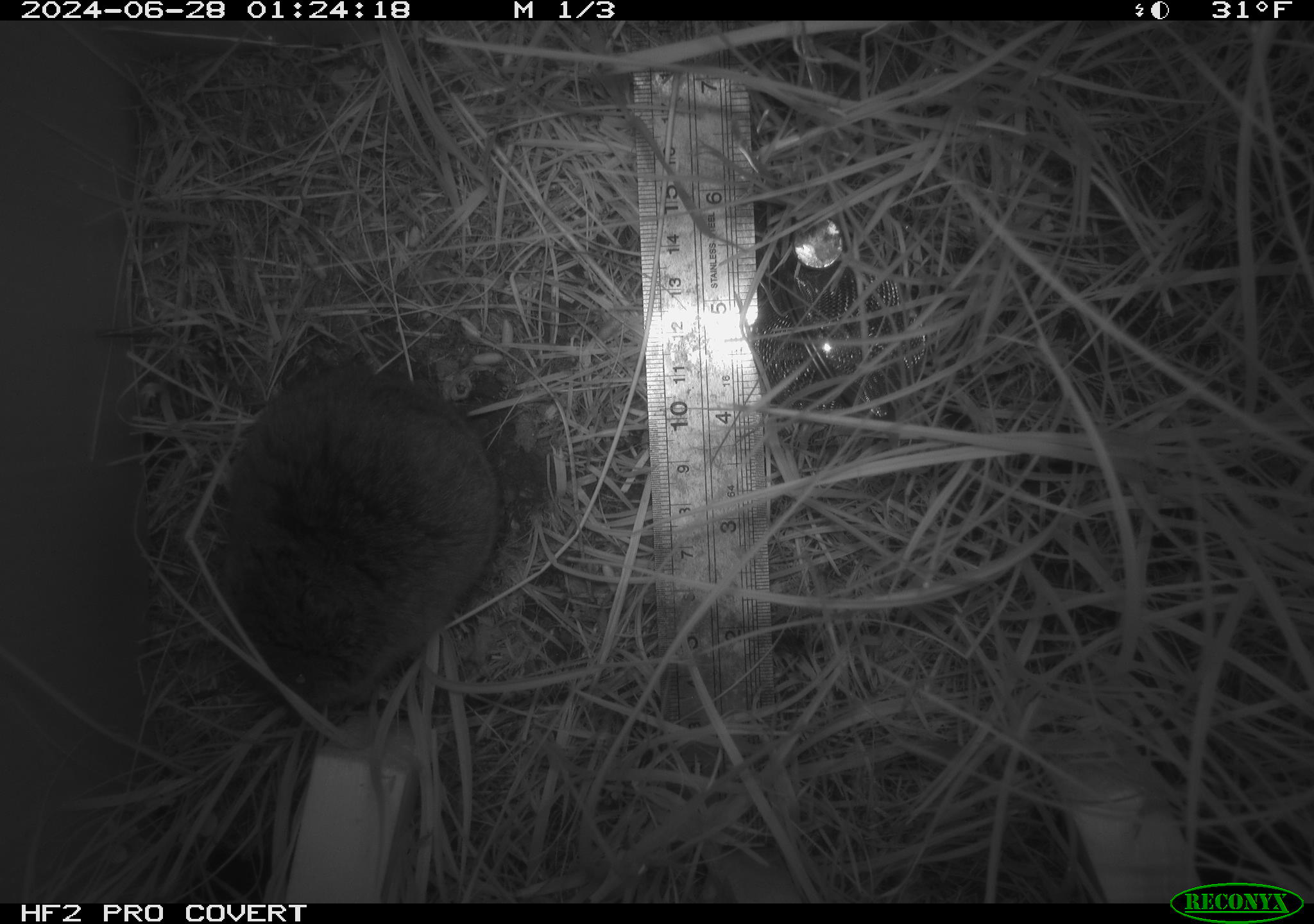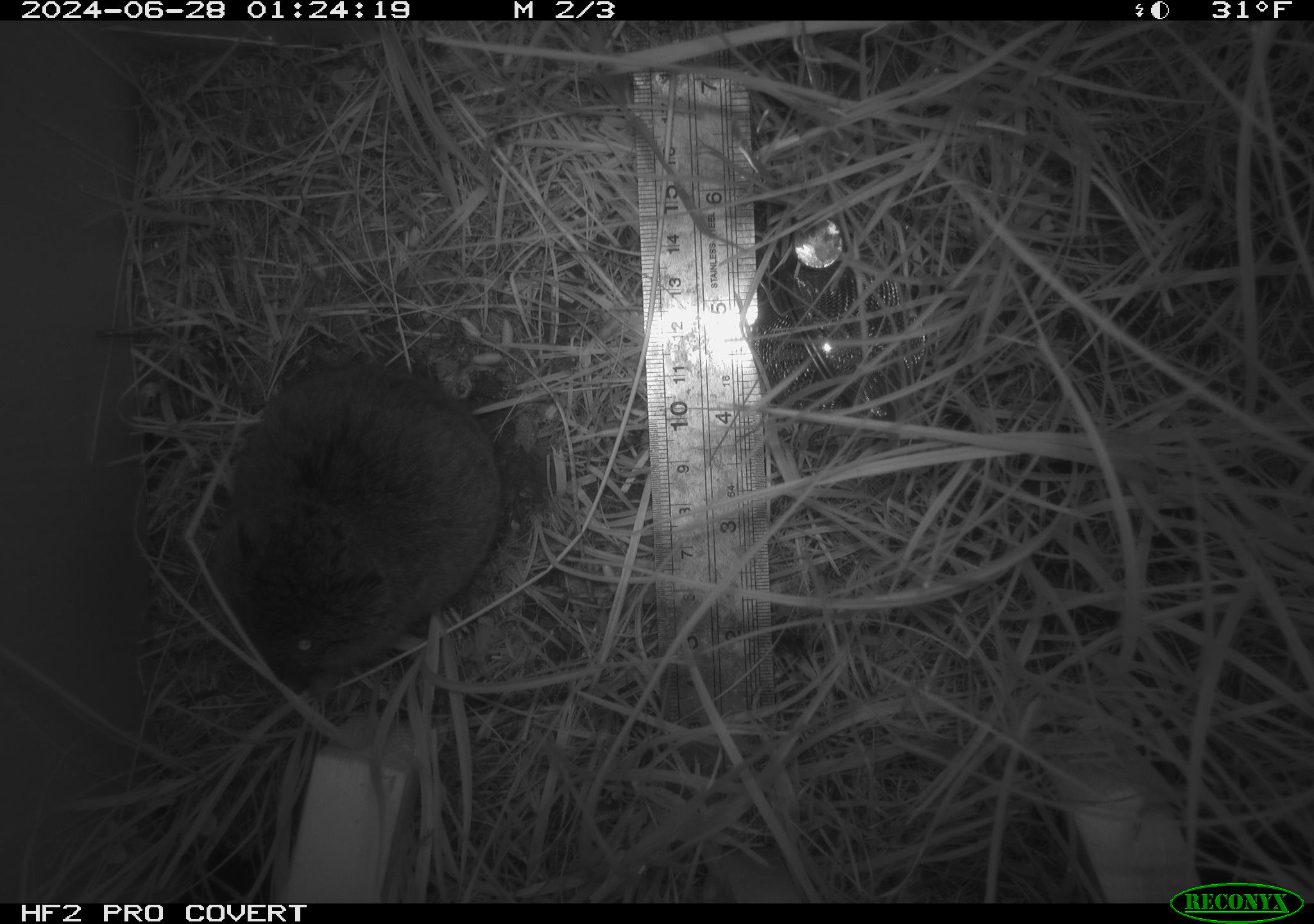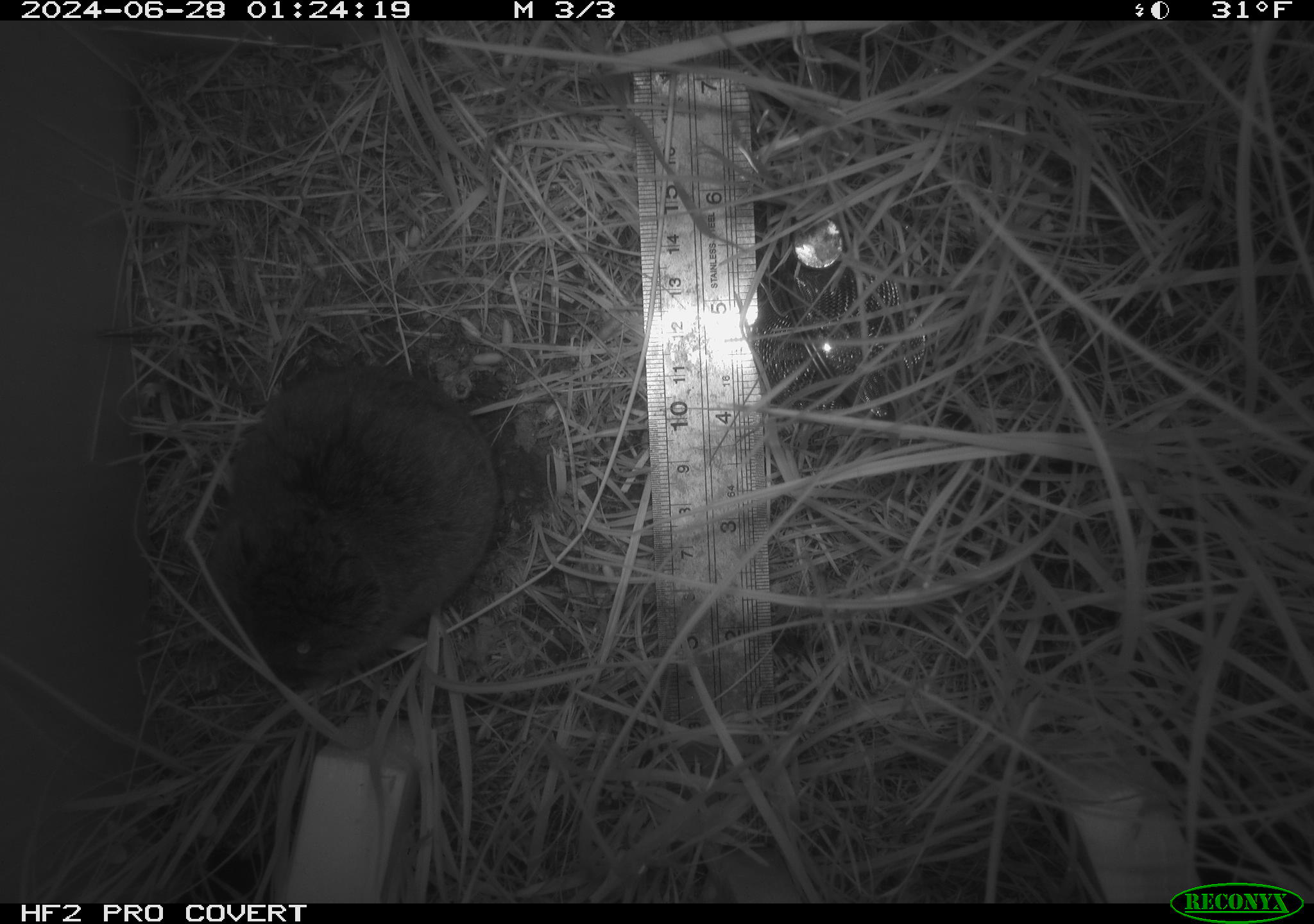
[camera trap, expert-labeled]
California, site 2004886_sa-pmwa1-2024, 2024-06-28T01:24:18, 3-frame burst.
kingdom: Animalia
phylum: Chordata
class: Mammalia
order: Rodentia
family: Cricetidae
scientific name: Arvicolinae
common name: voles, lemmings, and muskrats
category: arvicolinae subfamily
Arvicolinae subfamily (voles, lemmings, and muskrats) (Arvicolinae).